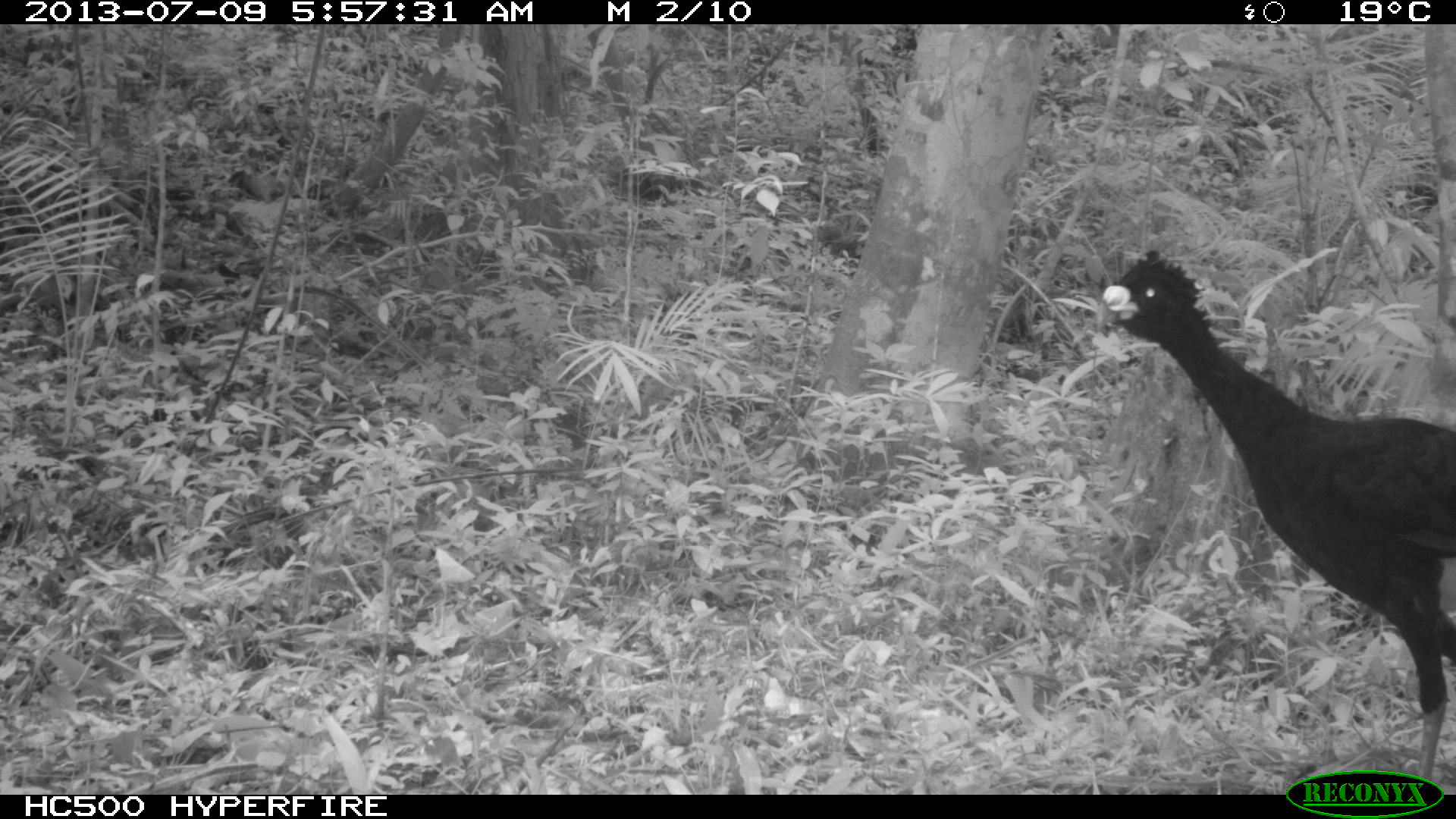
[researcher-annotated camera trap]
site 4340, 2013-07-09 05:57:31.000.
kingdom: Animalia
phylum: Chordata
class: Aves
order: Galliformes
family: Cracidae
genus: Crax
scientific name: Crax rubra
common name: great curassow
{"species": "Crax rubra (great curassow)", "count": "1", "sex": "male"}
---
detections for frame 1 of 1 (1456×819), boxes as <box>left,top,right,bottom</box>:
crax rubra: <box>1092,245,1456,797</box>